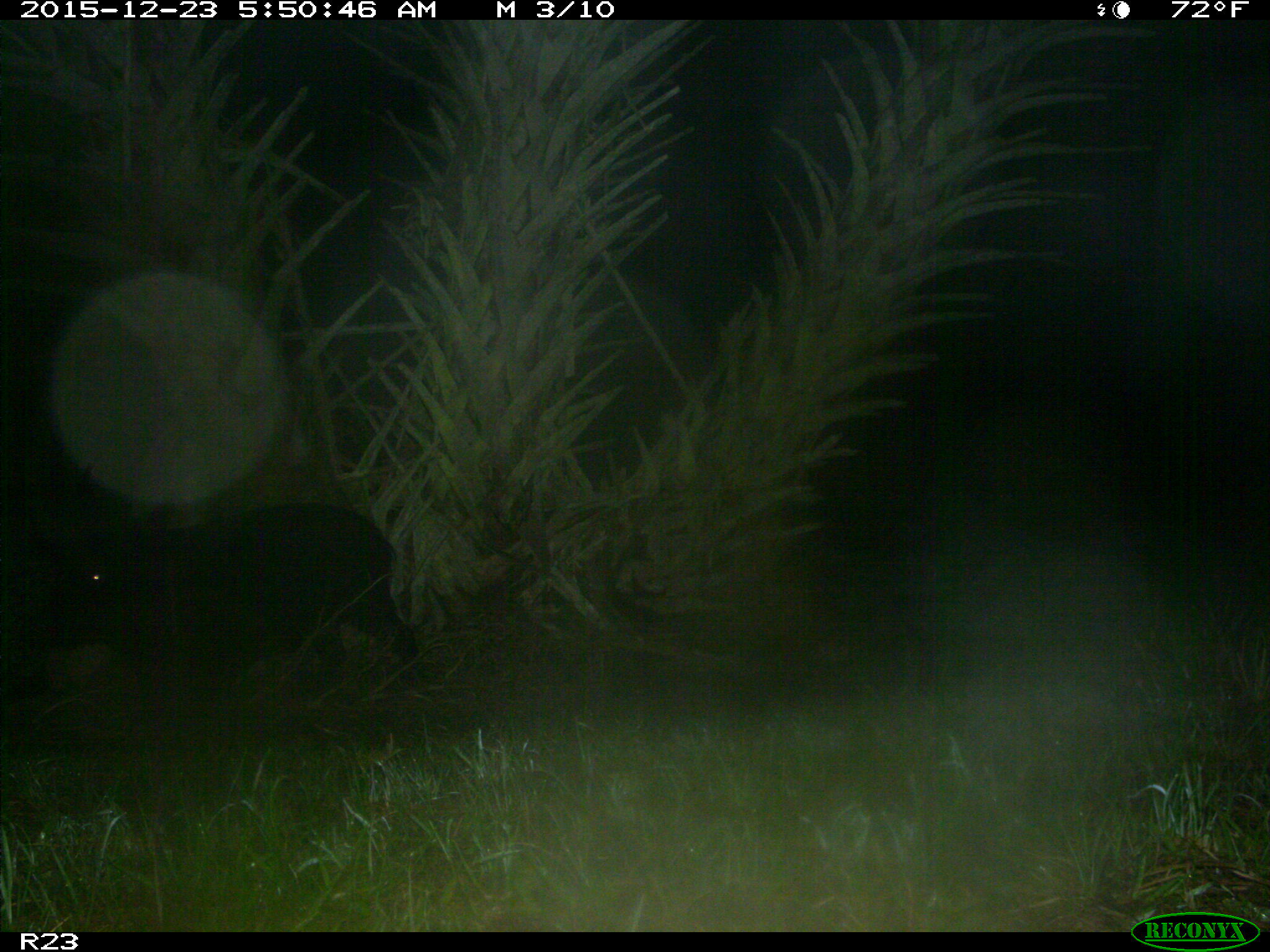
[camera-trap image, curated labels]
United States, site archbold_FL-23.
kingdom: Animalia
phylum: Chordata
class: Mammalia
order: Artiodactyla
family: Suidae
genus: Sus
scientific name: Sus scrofa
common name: wild boar